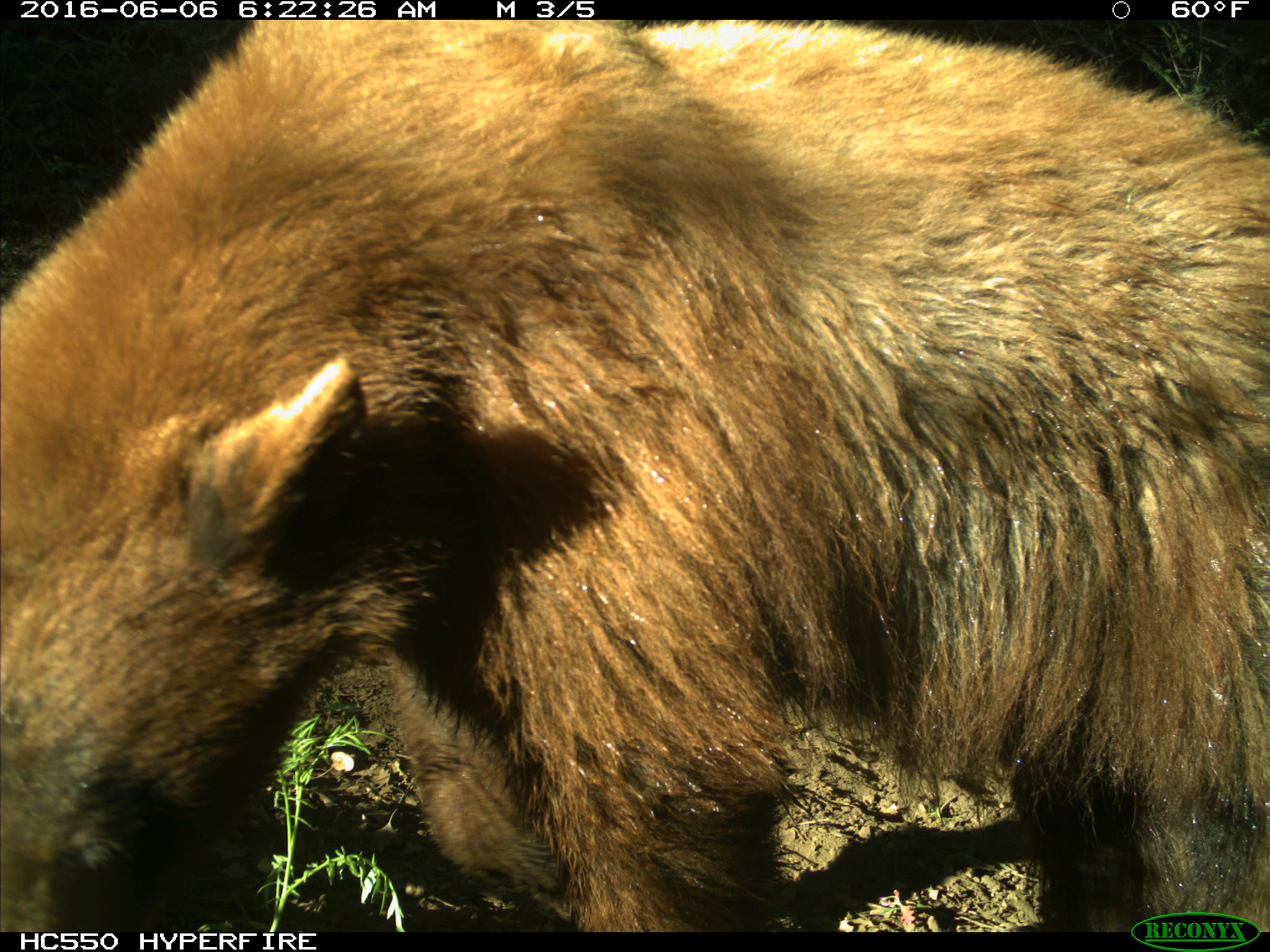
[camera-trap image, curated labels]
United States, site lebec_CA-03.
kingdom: Animalia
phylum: Chordata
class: Mammalia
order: Carnivora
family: Ursidae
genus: Ursus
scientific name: Ursus americanus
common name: american black bear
Ursus americanus (american black bear).